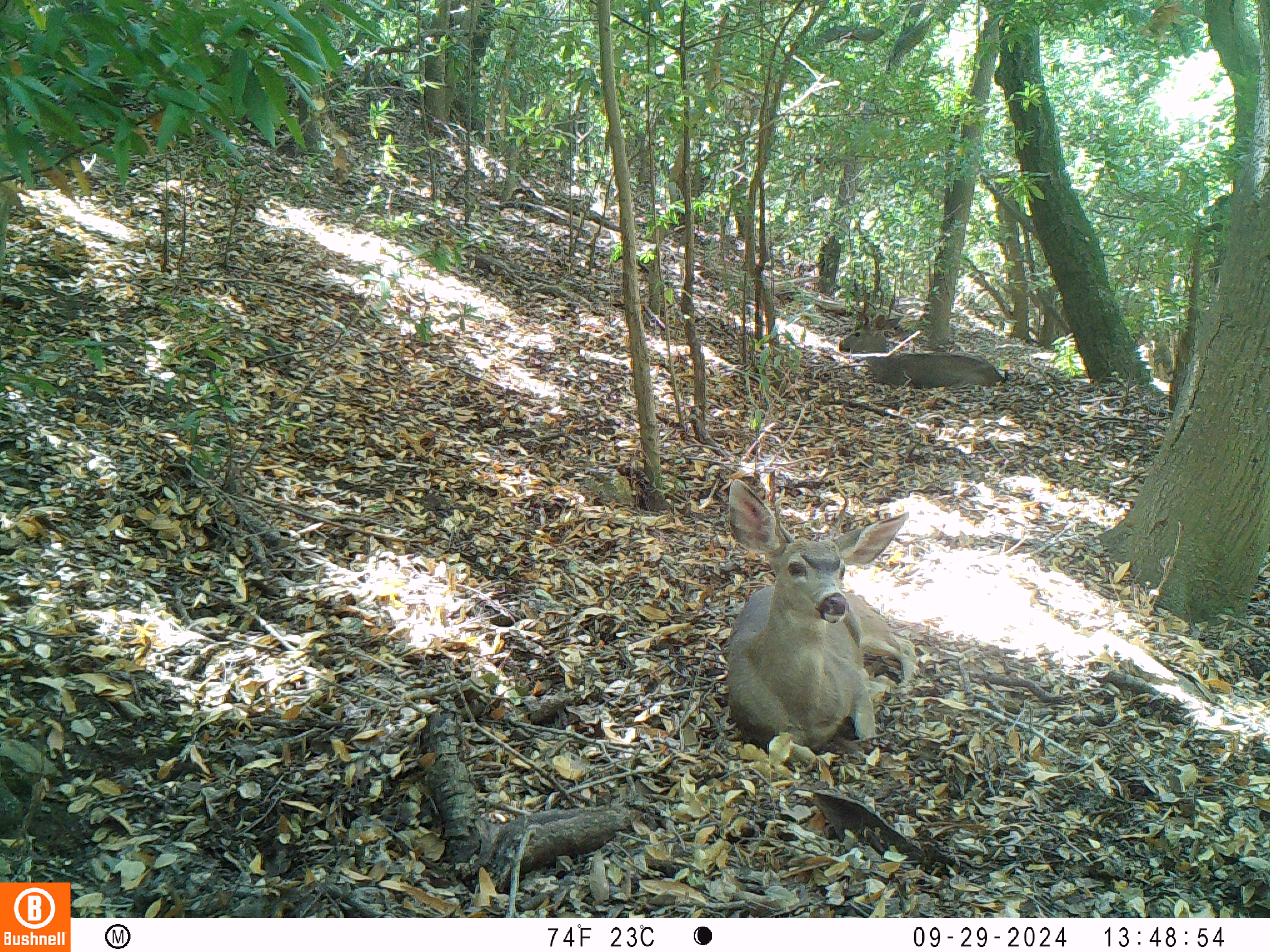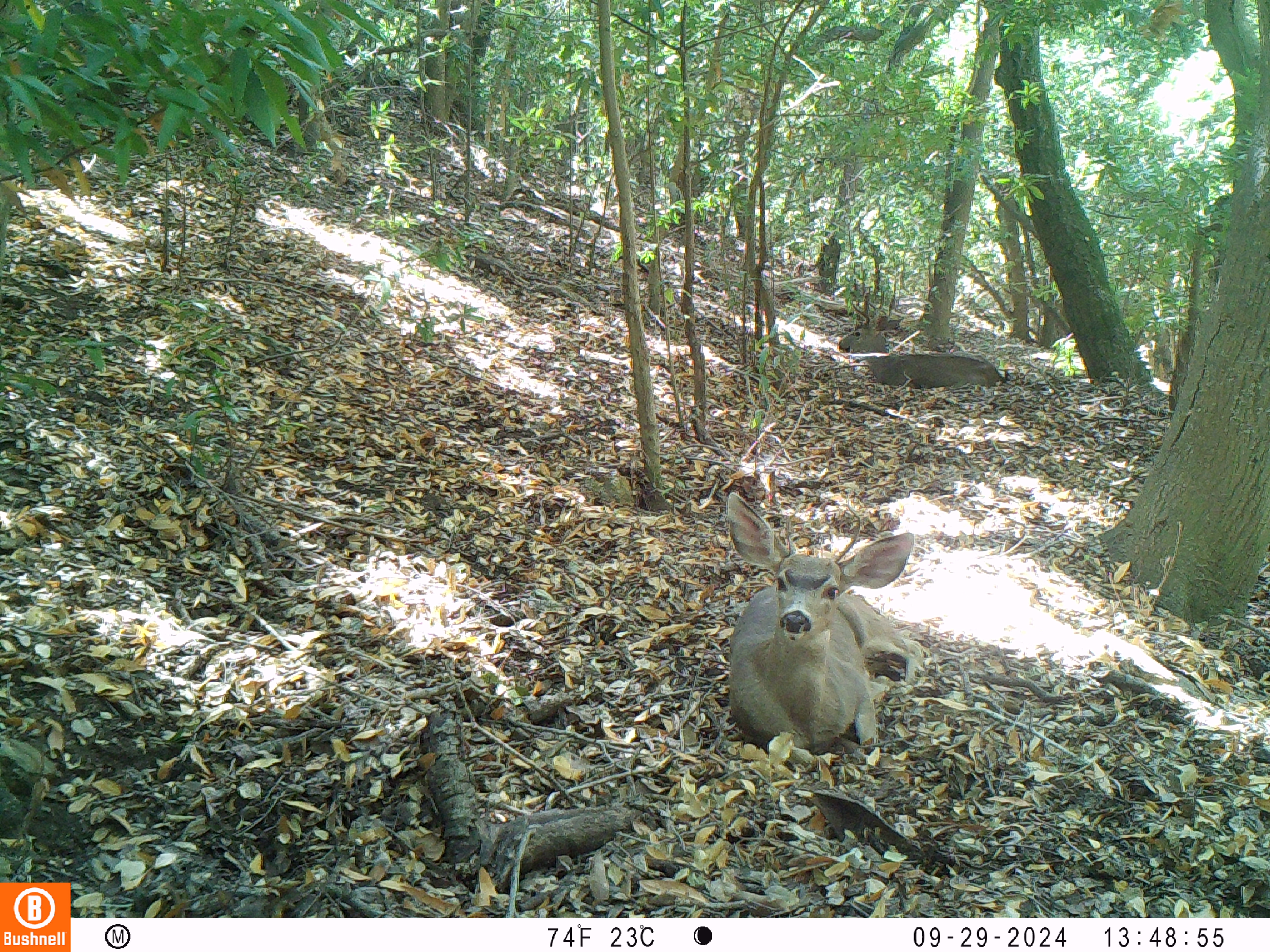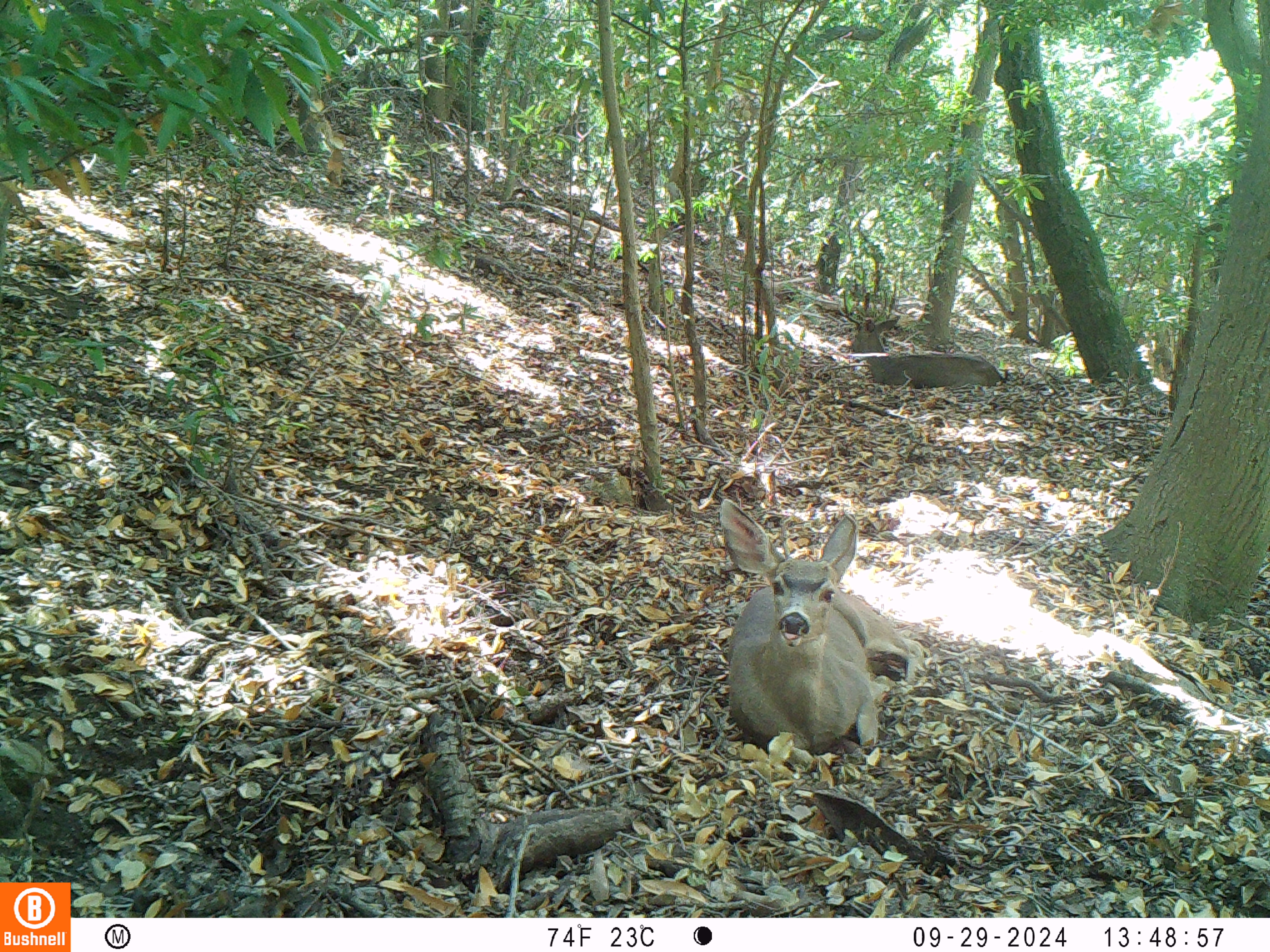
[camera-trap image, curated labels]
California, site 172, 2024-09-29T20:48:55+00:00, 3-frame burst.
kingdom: Animalia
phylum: Chordata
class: Mammalia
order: Artiodactyla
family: Cervidae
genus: Odocoileus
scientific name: Odocoileus hemionus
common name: mule deer